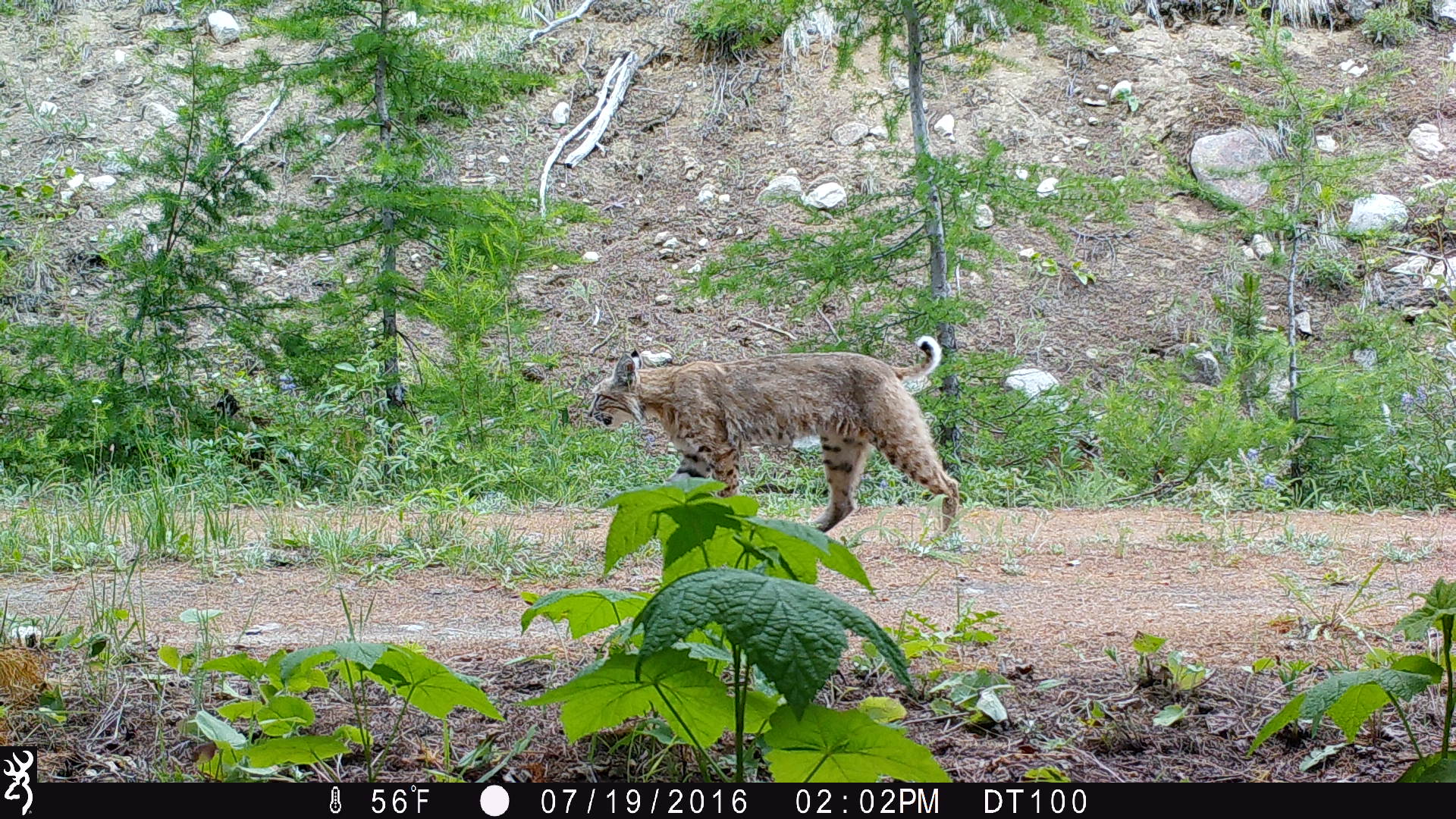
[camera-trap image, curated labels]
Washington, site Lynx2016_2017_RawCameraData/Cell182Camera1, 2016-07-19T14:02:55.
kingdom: Animalia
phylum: Chordata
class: Mammalia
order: Carnivora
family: Felidae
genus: Lynx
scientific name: Lynx rufus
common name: bobcat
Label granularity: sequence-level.